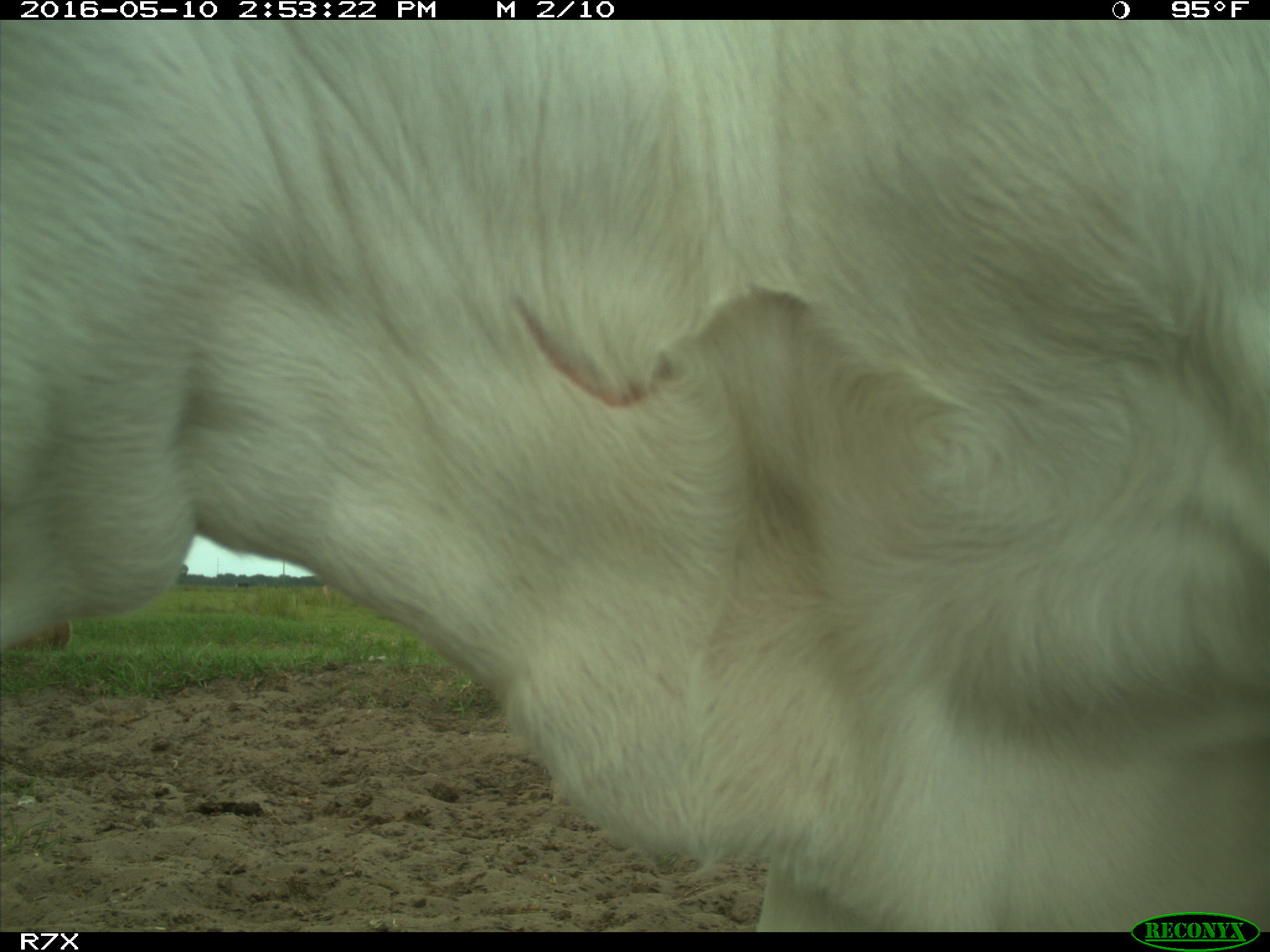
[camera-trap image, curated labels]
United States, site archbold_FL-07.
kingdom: Animalia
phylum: Chordata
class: Mammalia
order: Artiodactyla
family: Bovidae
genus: Bos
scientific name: Bos taurus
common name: domestic cow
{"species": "Bos taurus (domestic cow)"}